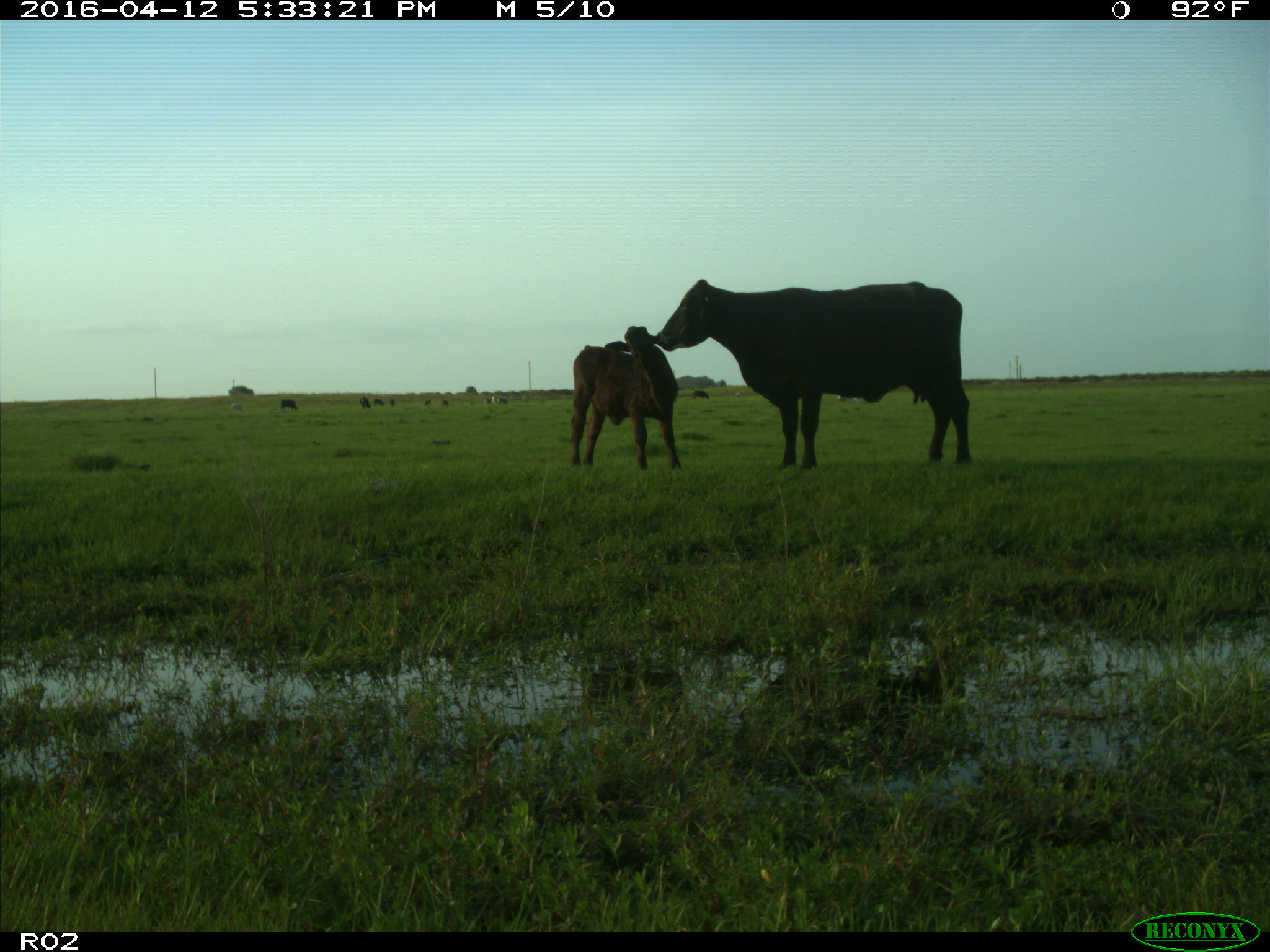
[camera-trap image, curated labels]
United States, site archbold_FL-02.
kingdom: Animalia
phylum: Chordata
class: Mammalia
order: Artiodactyla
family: Bovidae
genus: Bos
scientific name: Bos taurus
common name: domestic cow